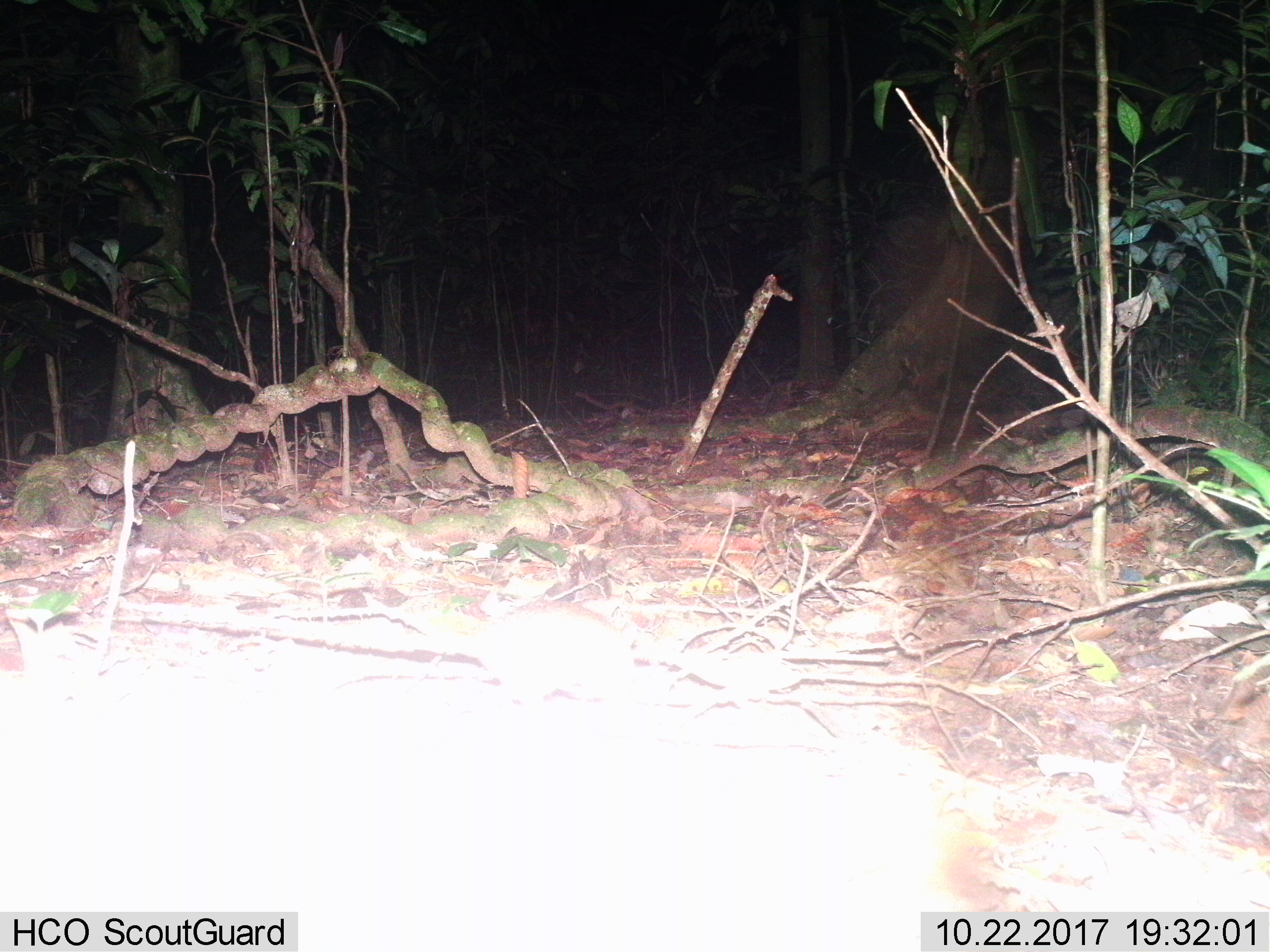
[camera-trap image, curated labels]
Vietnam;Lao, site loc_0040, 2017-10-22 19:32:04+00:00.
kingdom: Animalia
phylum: Chordata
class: Mammalia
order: Rodentia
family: Muridae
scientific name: Muridae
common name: old-world mice and rats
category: unidentified murid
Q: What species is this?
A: Unidentified murid (old-world mice and rats) (Muridae).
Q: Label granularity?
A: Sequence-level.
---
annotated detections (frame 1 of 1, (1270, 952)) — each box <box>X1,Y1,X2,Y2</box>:
unidentified murid: <box>305,589,653,718</box>